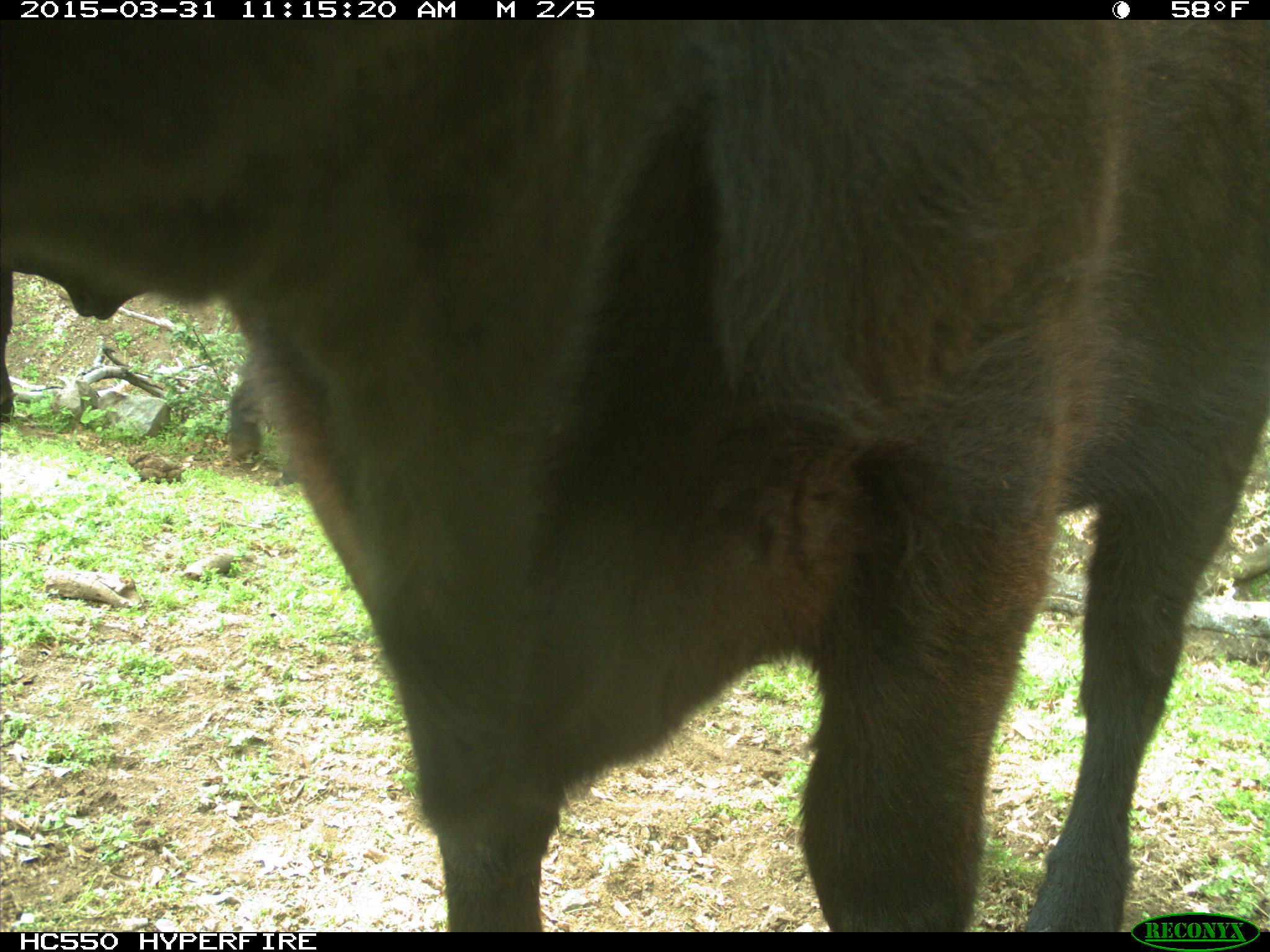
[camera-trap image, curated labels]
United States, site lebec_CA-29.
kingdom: Animalia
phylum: Chordata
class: Mammalia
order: Artiodactyla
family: Bovidae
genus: Bos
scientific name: Bos taurus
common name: domestic cow